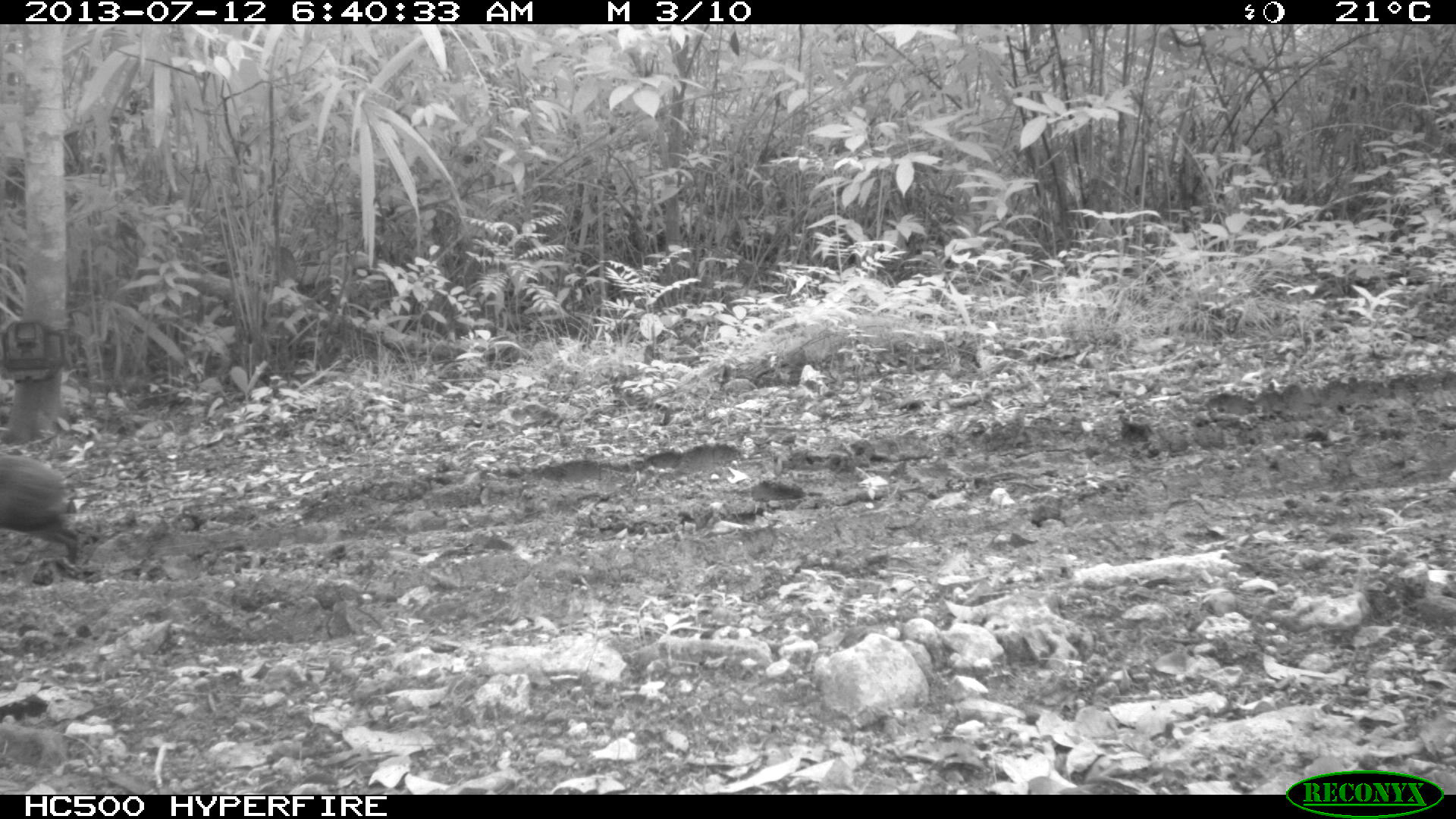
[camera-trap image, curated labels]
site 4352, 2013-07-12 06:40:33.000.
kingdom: Animalia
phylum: Chordata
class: Mammalia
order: Rodentia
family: Dasyproctidae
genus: Dasyprocta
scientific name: Dasyprocta punctata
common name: central american agouti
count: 1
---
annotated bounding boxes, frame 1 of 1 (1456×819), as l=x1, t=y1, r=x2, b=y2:
dasyprocta punctata: l=0, t=455, r=81, b=566